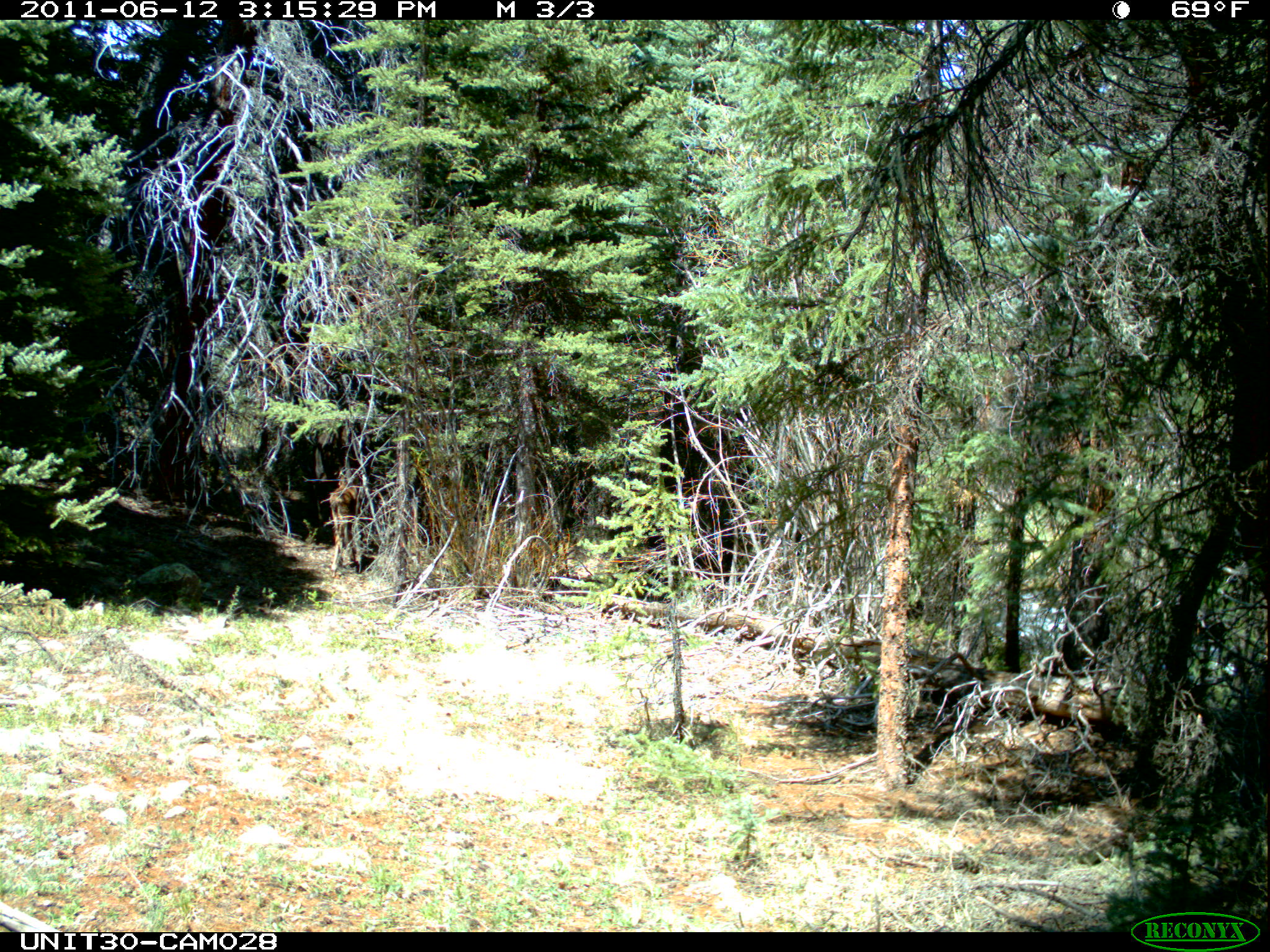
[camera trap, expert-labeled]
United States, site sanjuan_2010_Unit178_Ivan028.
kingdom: Animalia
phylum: Chordata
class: Mammalia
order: Artiodactyla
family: Cervidae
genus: Alces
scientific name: Alces alces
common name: moose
Alces alces (moose).